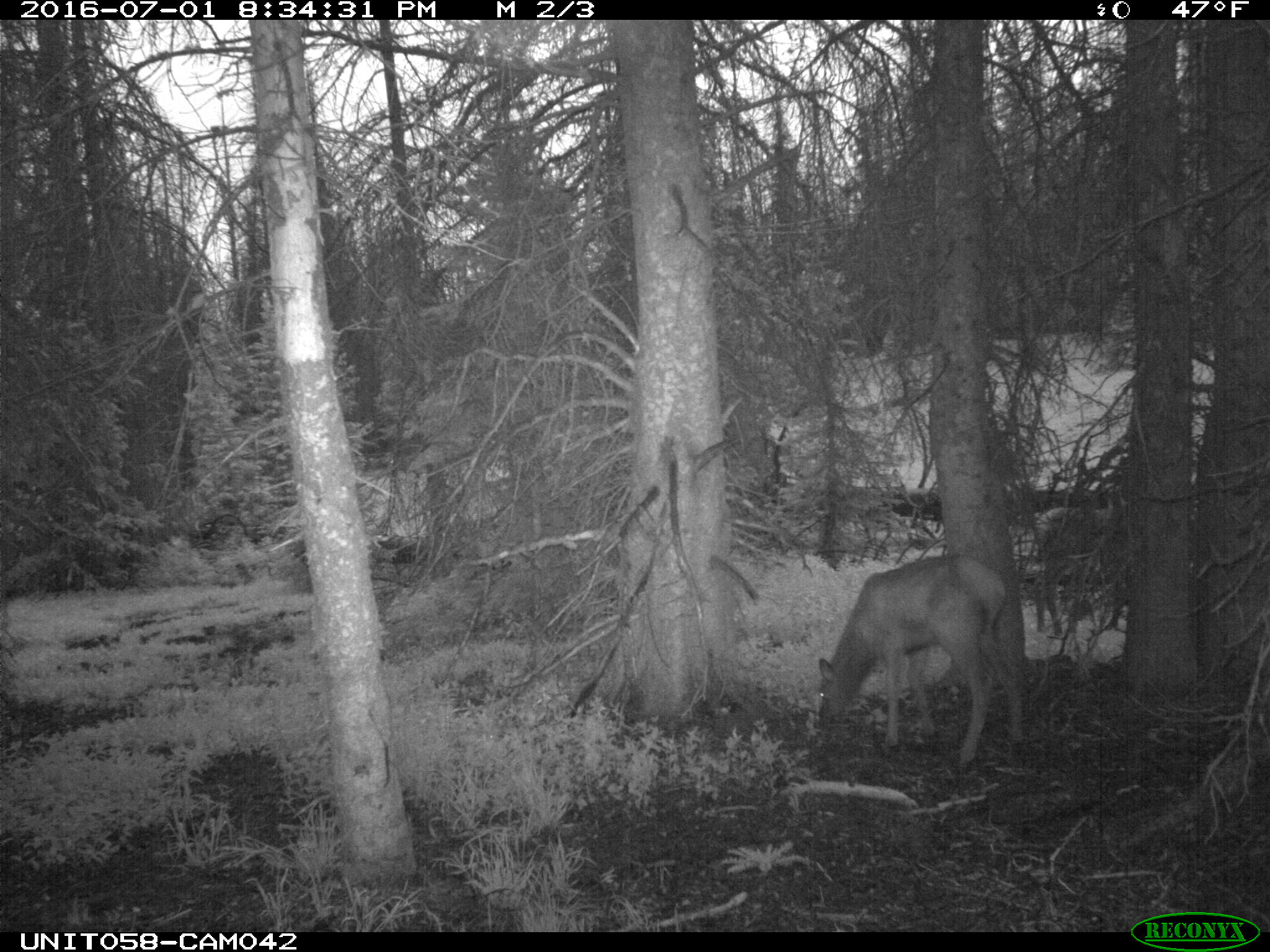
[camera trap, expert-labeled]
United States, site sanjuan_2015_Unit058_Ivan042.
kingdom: Animalia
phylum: Chordata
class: Mammalia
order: Artiodactyla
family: Cervidae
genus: Cervus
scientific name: Cervus elaphus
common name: red deer